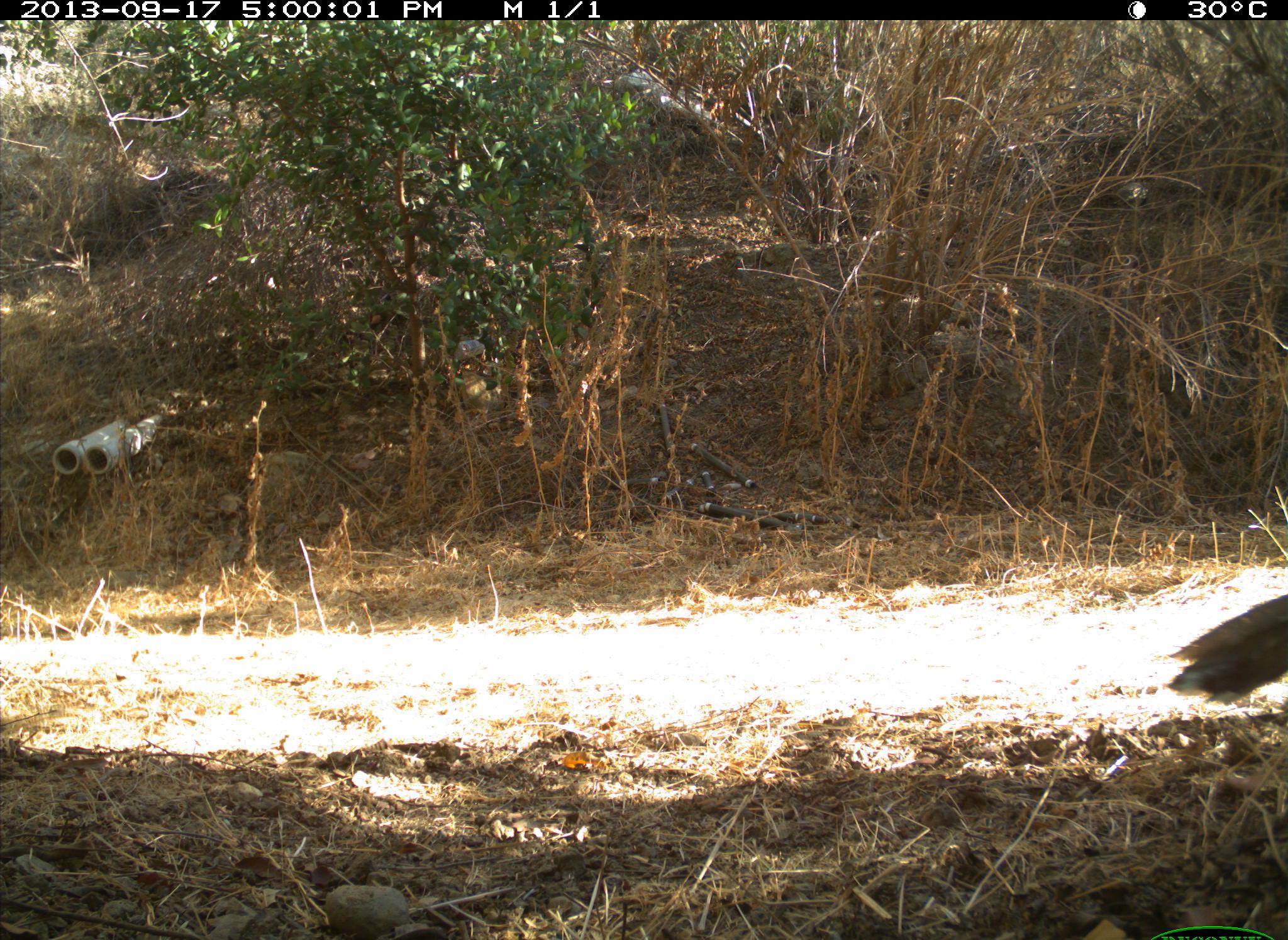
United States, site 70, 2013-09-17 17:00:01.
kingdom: Animalia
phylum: Chordata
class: Aves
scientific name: Aves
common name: bird